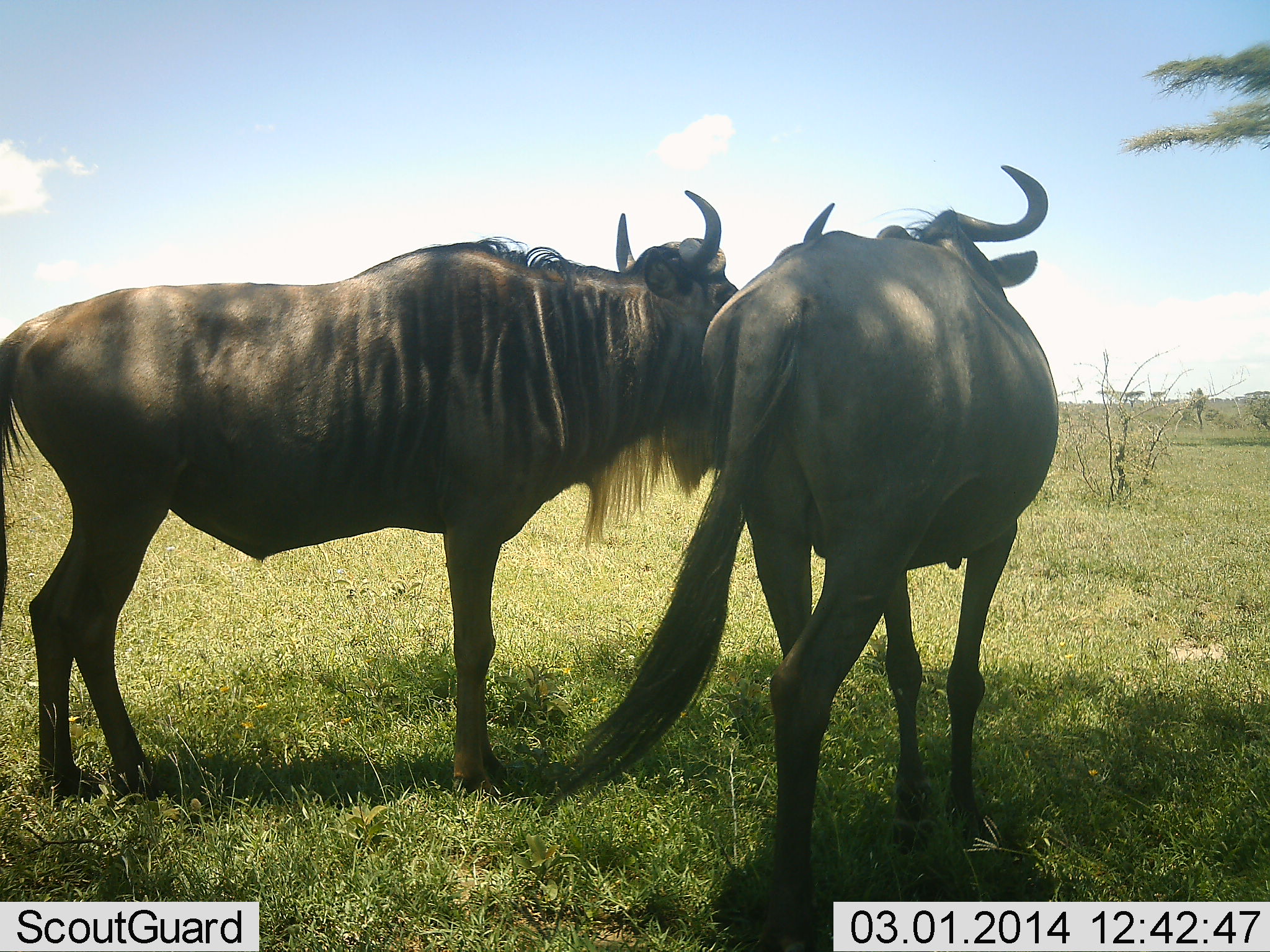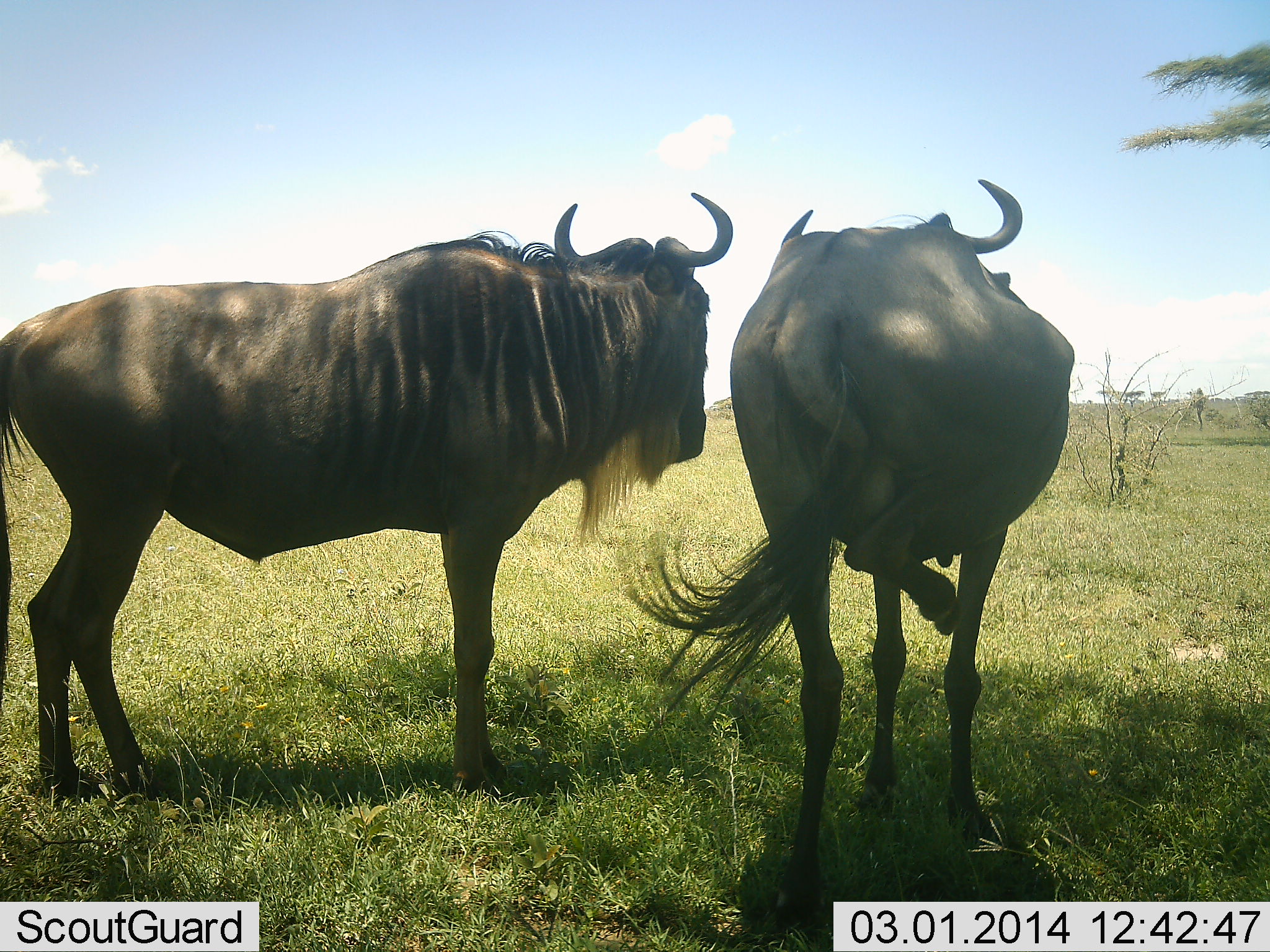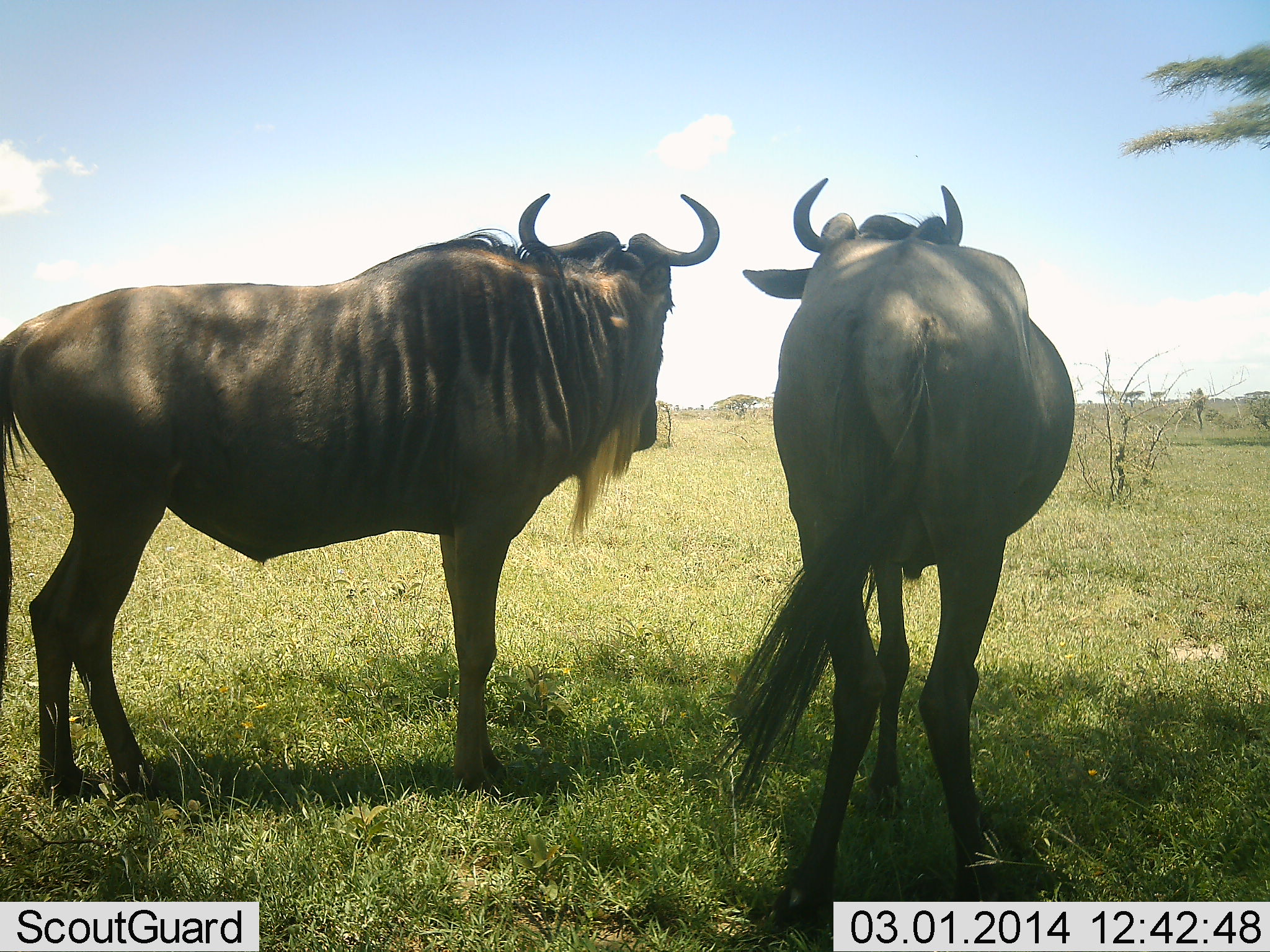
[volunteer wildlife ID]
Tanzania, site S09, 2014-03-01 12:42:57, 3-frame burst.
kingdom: Animalia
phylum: Chordata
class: Mammalia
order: Artiodactyla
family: Bovidae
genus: Connochaetes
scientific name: Connochaetes taurinus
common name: blue wildebeest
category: wildebeest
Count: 2.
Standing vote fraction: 80%.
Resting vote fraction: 0%.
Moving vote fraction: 0%.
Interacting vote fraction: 40%.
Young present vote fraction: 0%.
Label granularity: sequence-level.